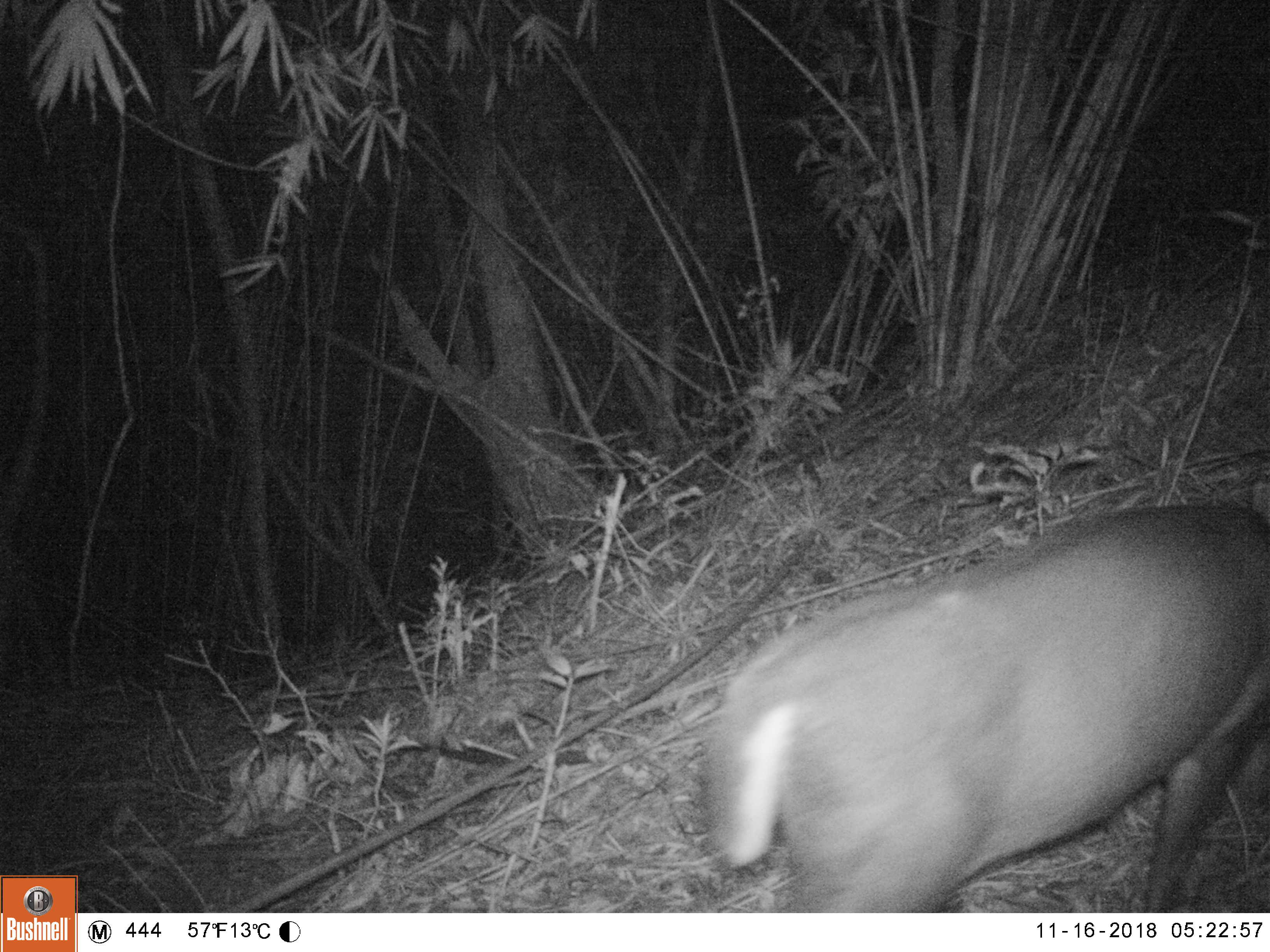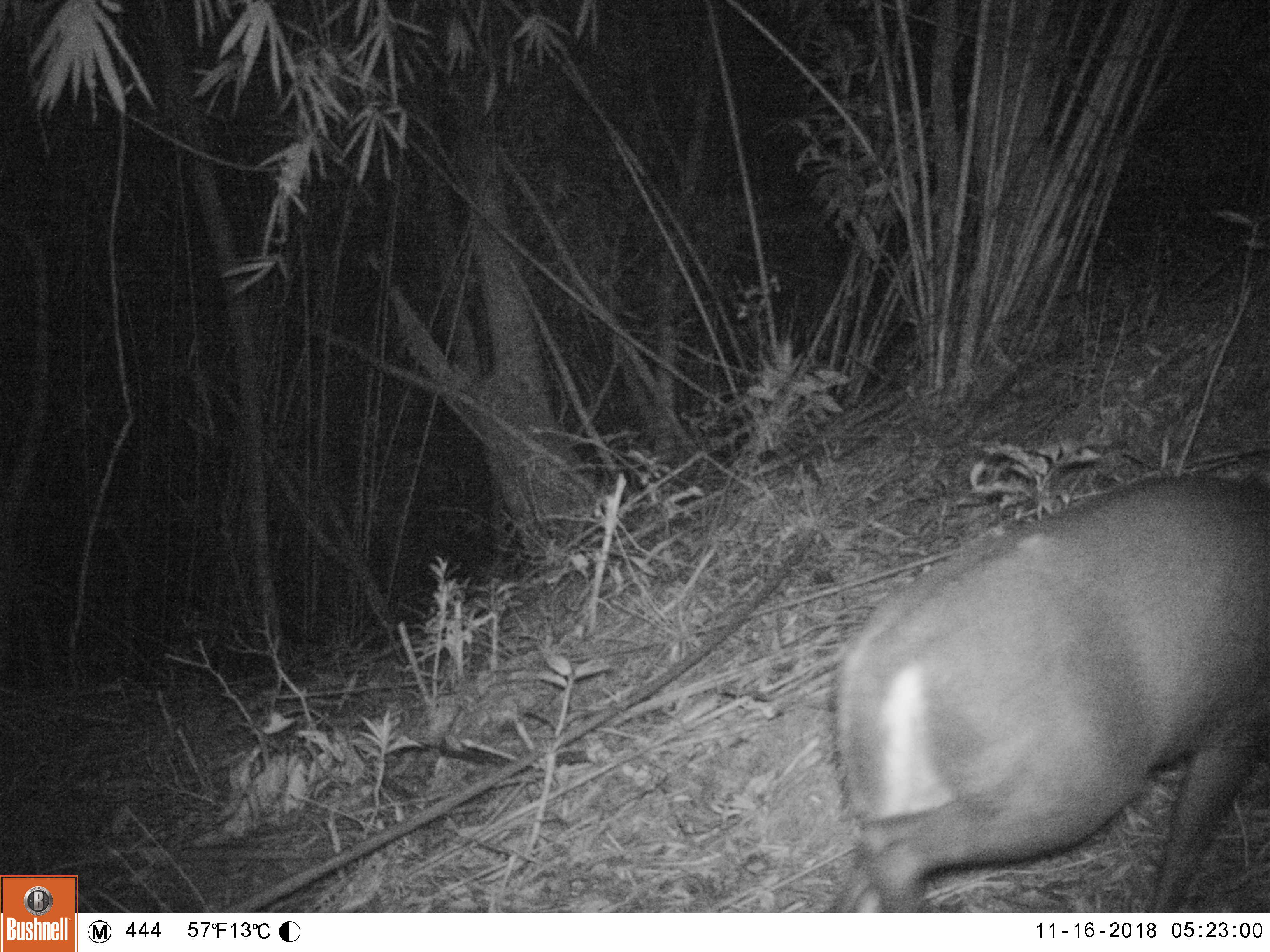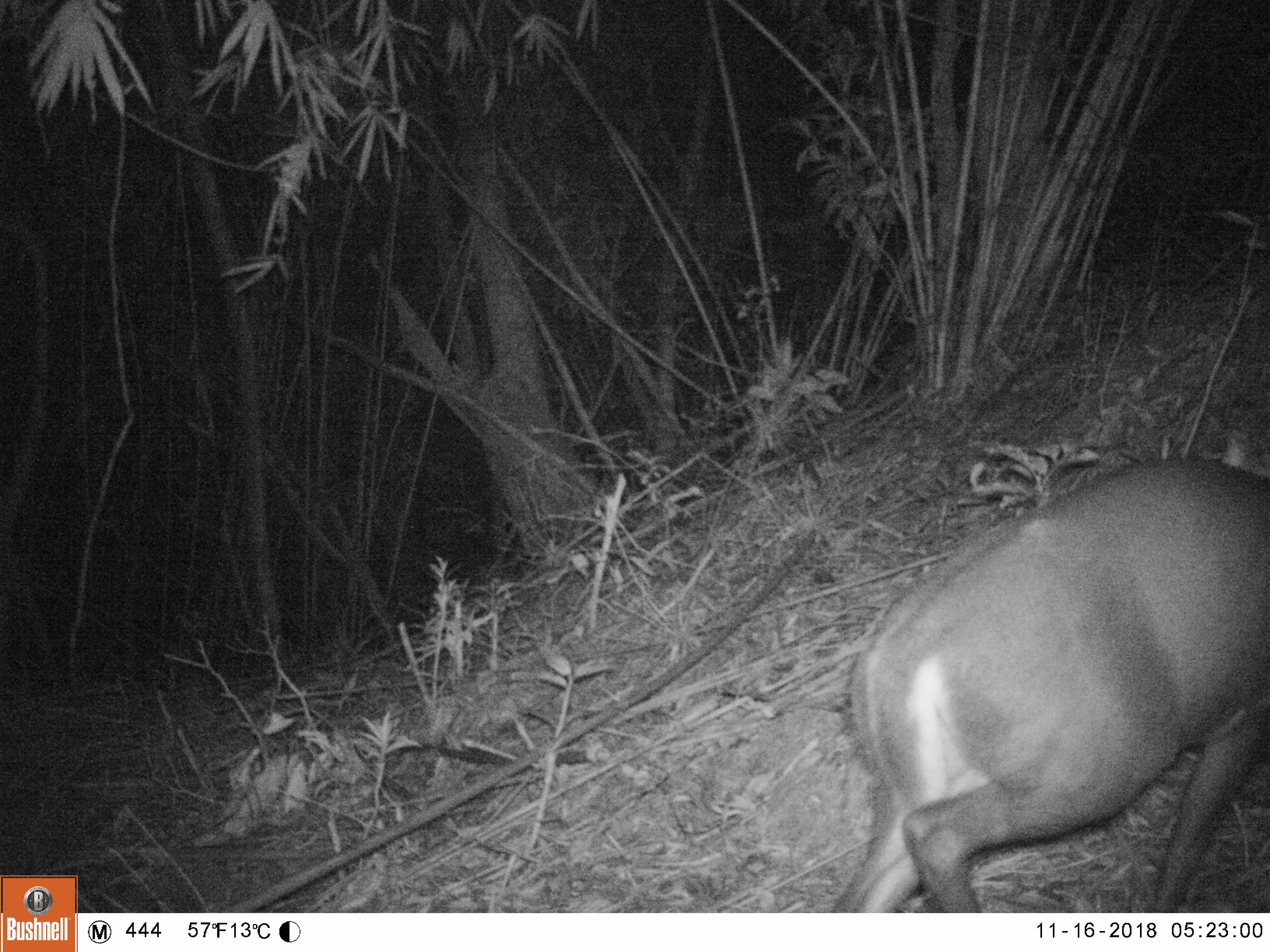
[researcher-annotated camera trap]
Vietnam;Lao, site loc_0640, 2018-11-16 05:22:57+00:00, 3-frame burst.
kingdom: Animalia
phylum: Chordata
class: Mammalia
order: Artiodactyla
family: Cervidae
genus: Muntiacus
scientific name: Muntiacus rooseveltorum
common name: roosevelt's muntjac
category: roosevelts muntjac group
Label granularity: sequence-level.